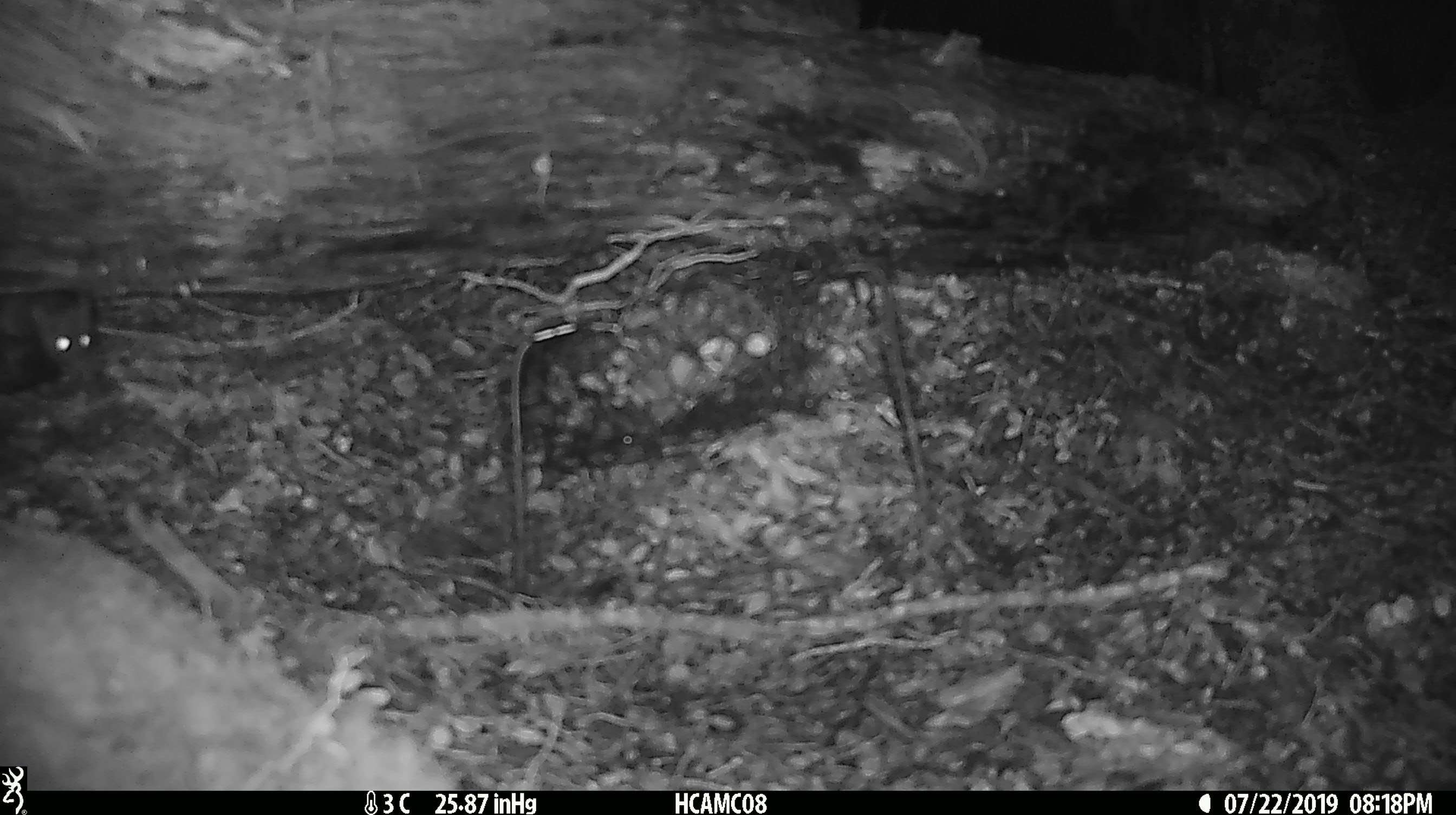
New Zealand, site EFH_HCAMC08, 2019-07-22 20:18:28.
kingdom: Animalia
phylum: Chordata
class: Mammalia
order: Rodentia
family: Muridae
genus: Mus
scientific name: Mus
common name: mouse